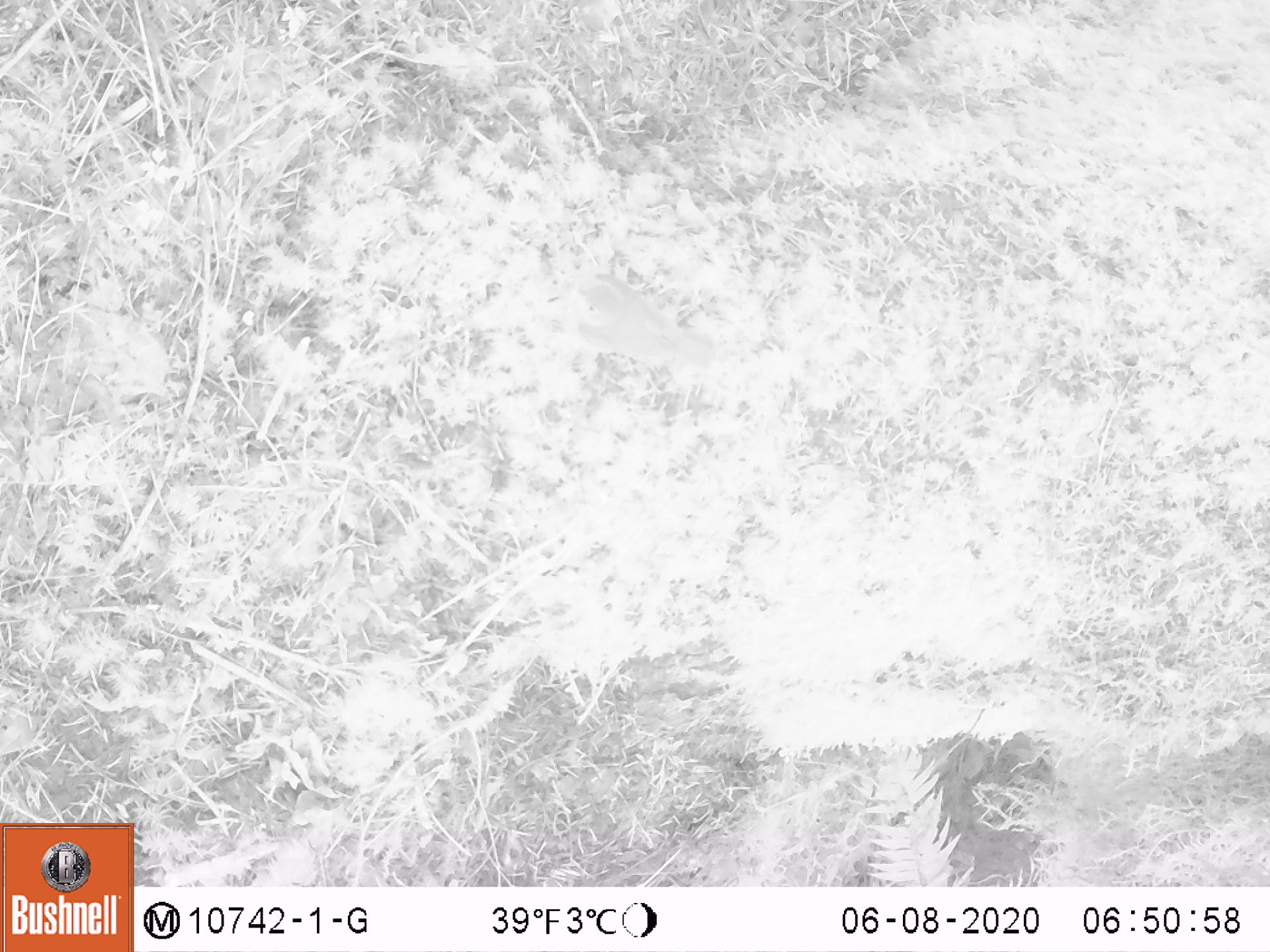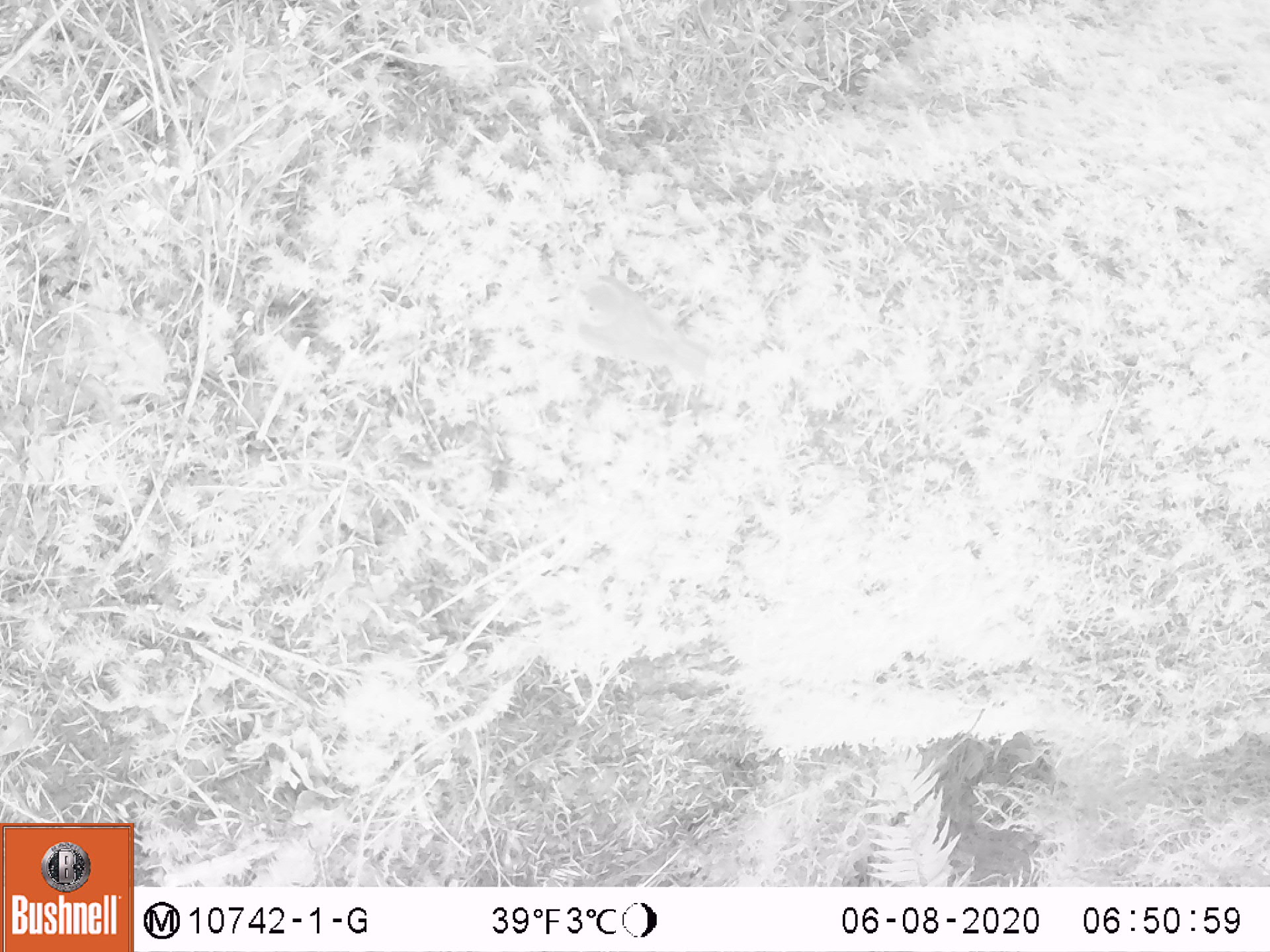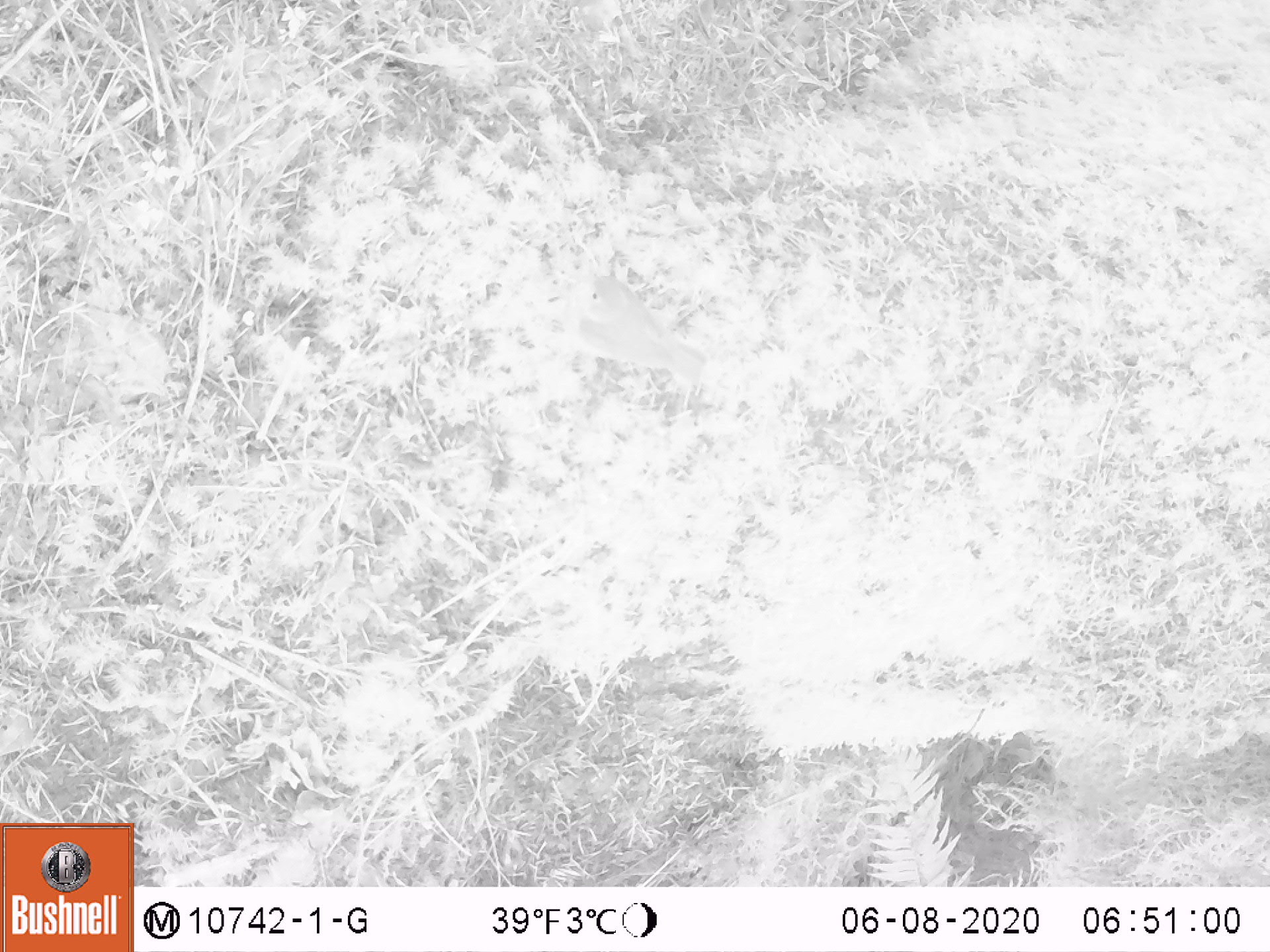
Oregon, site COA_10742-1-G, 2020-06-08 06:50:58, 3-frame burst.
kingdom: Animalia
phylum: Chordata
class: Aves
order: Passeriformes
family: Turdidae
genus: Catharus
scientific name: Catharus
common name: brown thrushes and nightingale-thrushes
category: catharus species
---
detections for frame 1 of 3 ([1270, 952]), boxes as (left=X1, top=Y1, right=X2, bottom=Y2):
catharus species: (left=565, top=274, right=719, bottom=369)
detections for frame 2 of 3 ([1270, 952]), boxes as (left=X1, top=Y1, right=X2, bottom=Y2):
catharus species: (left=560, top=271, right=716, bottom=377)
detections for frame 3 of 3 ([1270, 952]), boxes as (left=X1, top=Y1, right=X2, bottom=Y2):
catharus species: (left=570, top=272, right=704, bottom=380)